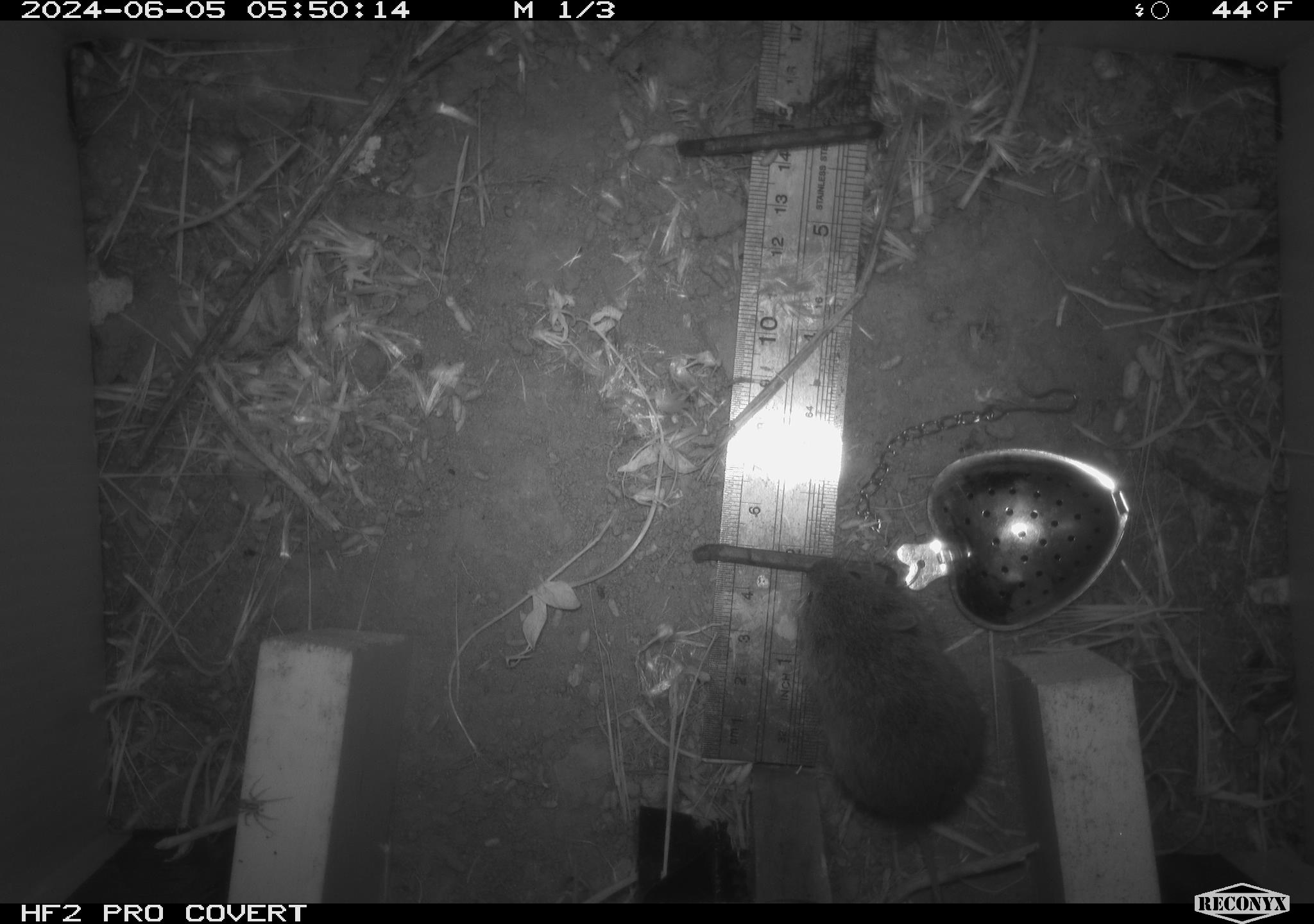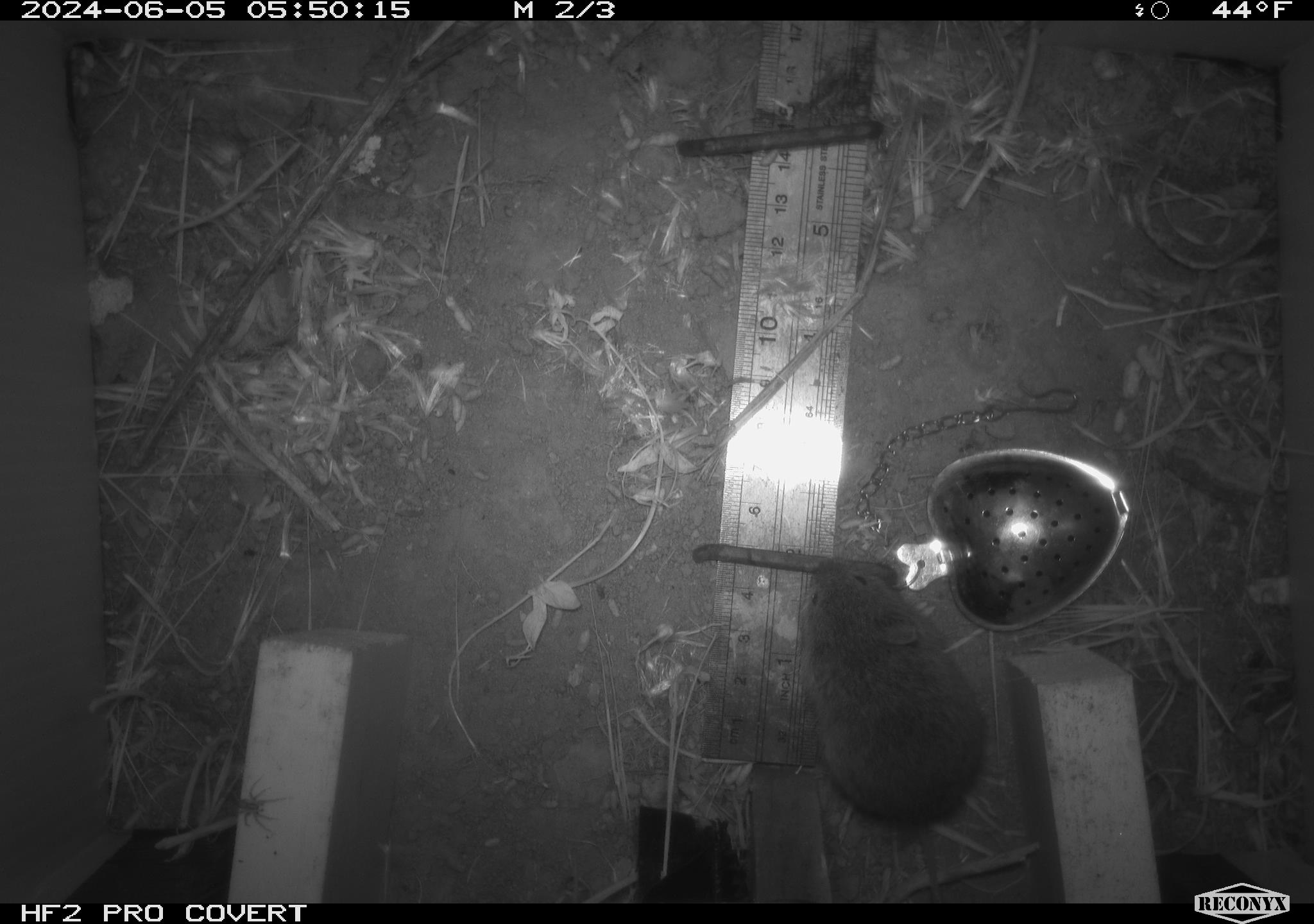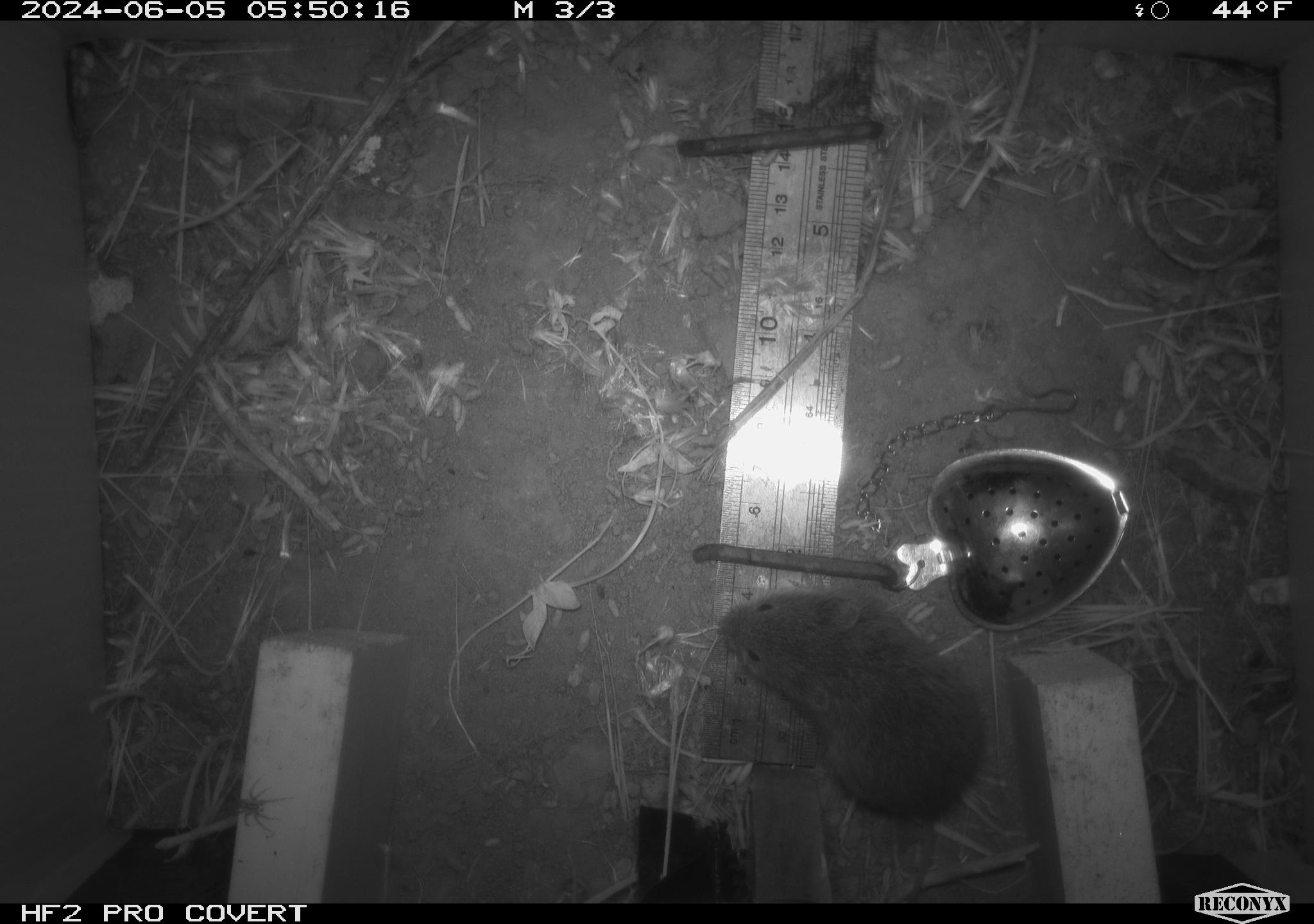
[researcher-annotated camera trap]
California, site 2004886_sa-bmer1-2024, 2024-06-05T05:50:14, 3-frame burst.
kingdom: Animalia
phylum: Chordata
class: Mammalia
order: Rodentia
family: Cricetidae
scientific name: Arvicolinae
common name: voles, lemmings, and muskrats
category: arvicolinae subfamily